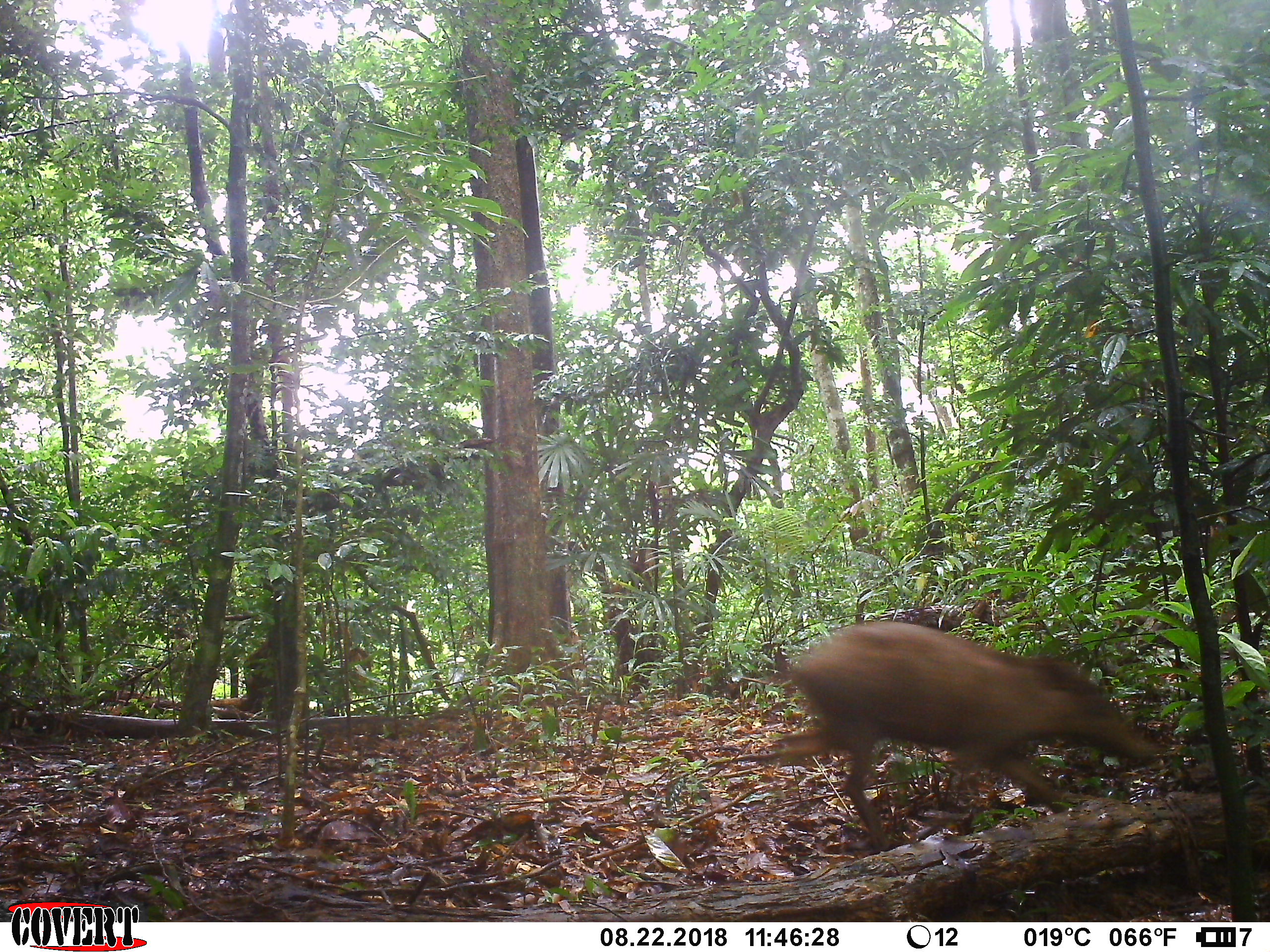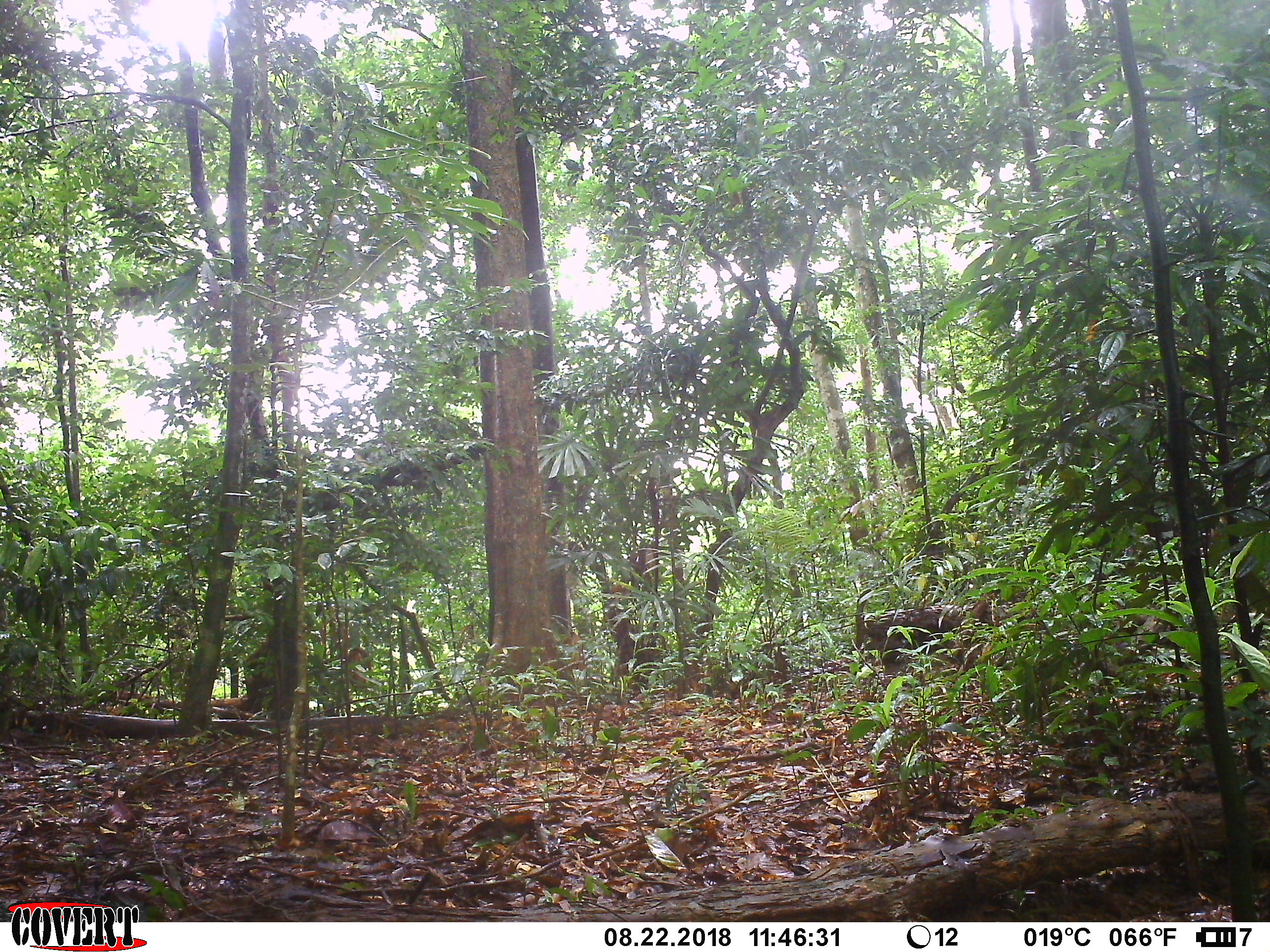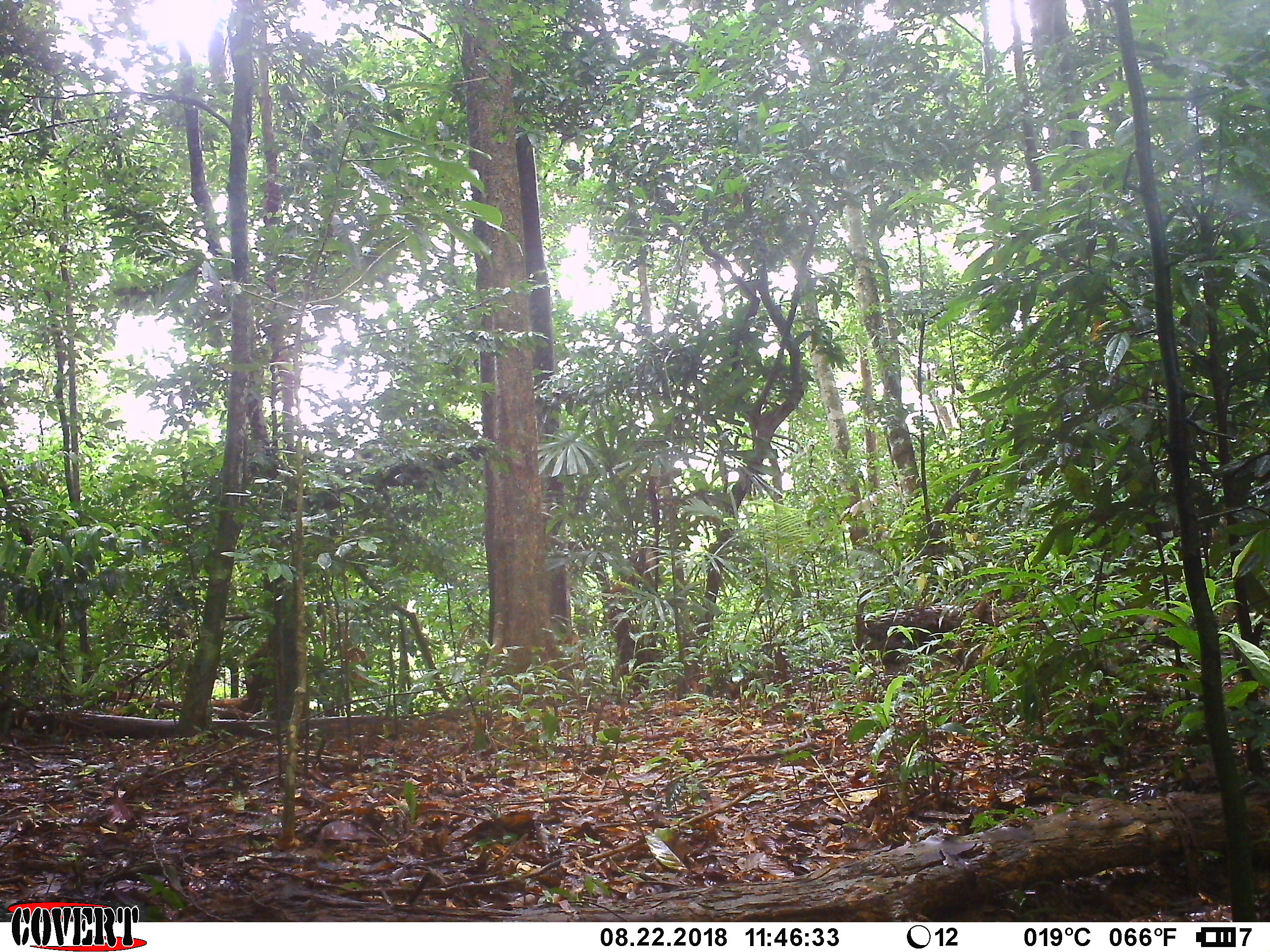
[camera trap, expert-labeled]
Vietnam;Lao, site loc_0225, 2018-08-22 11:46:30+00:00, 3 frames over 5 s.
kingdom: Animalia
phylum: Chordata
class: Mammalia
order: Artiodactyla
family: Suidae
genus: Sus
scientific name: Sus scrofa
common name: eurasian wild pig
Eurasian wild pig (Sus scrofa). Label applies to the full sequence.